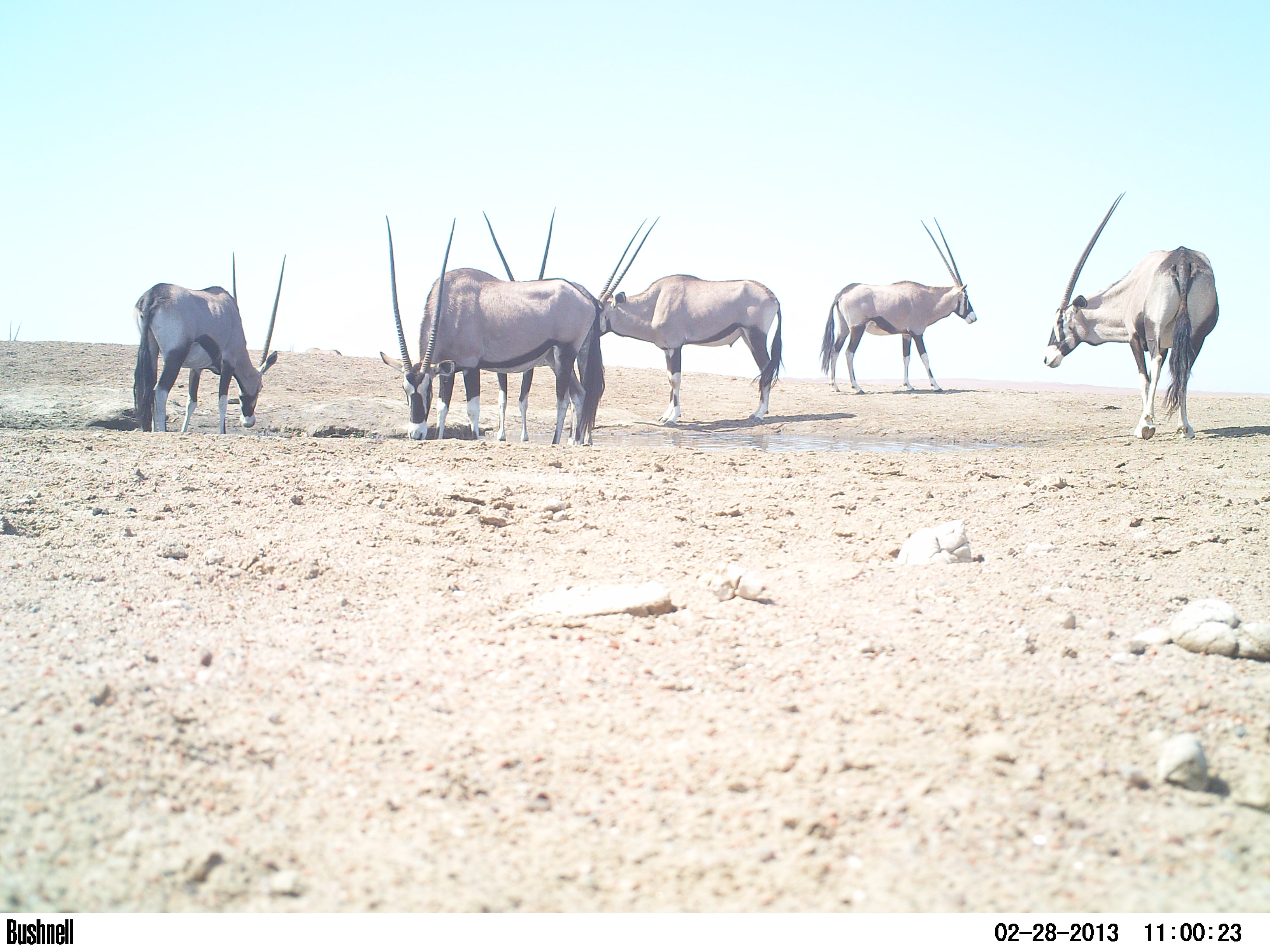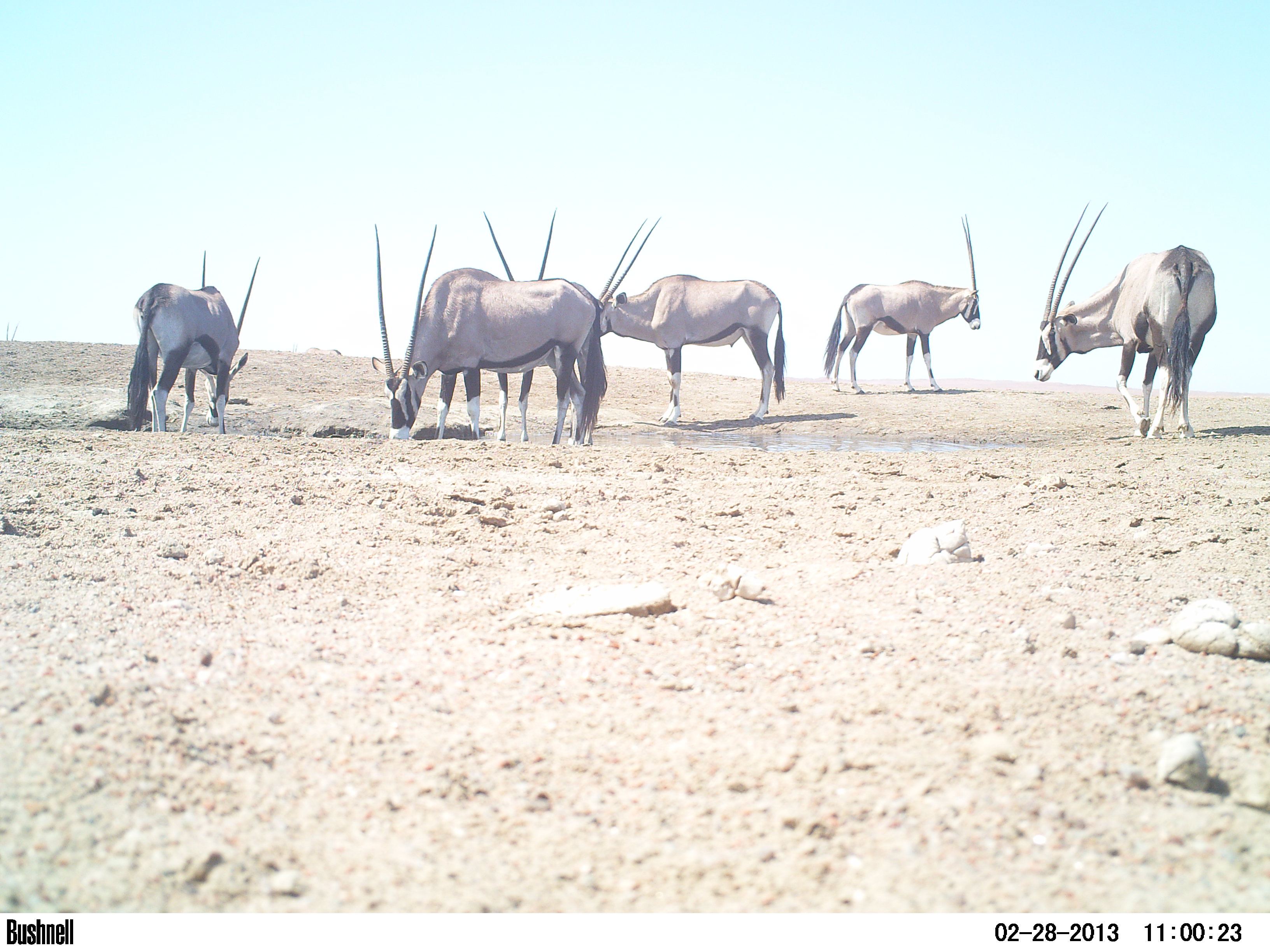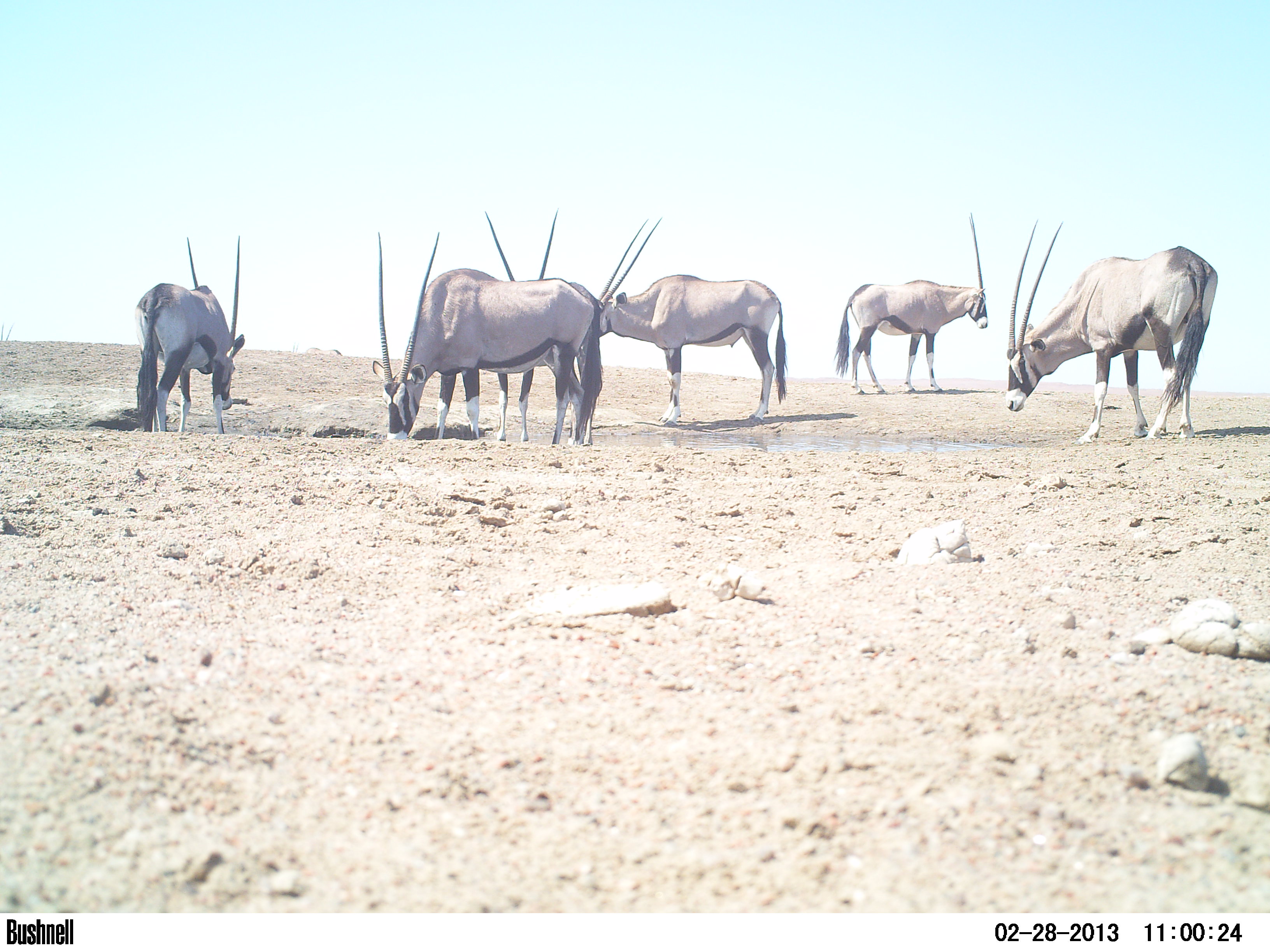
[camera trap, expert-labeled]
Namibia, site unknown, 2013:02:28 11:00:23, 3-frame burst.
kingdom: Animalia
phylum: Chordata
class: Mammalia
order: Artiodactyla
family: Bovidae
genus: Oryx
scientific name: Oryx gazella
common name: gemsbok